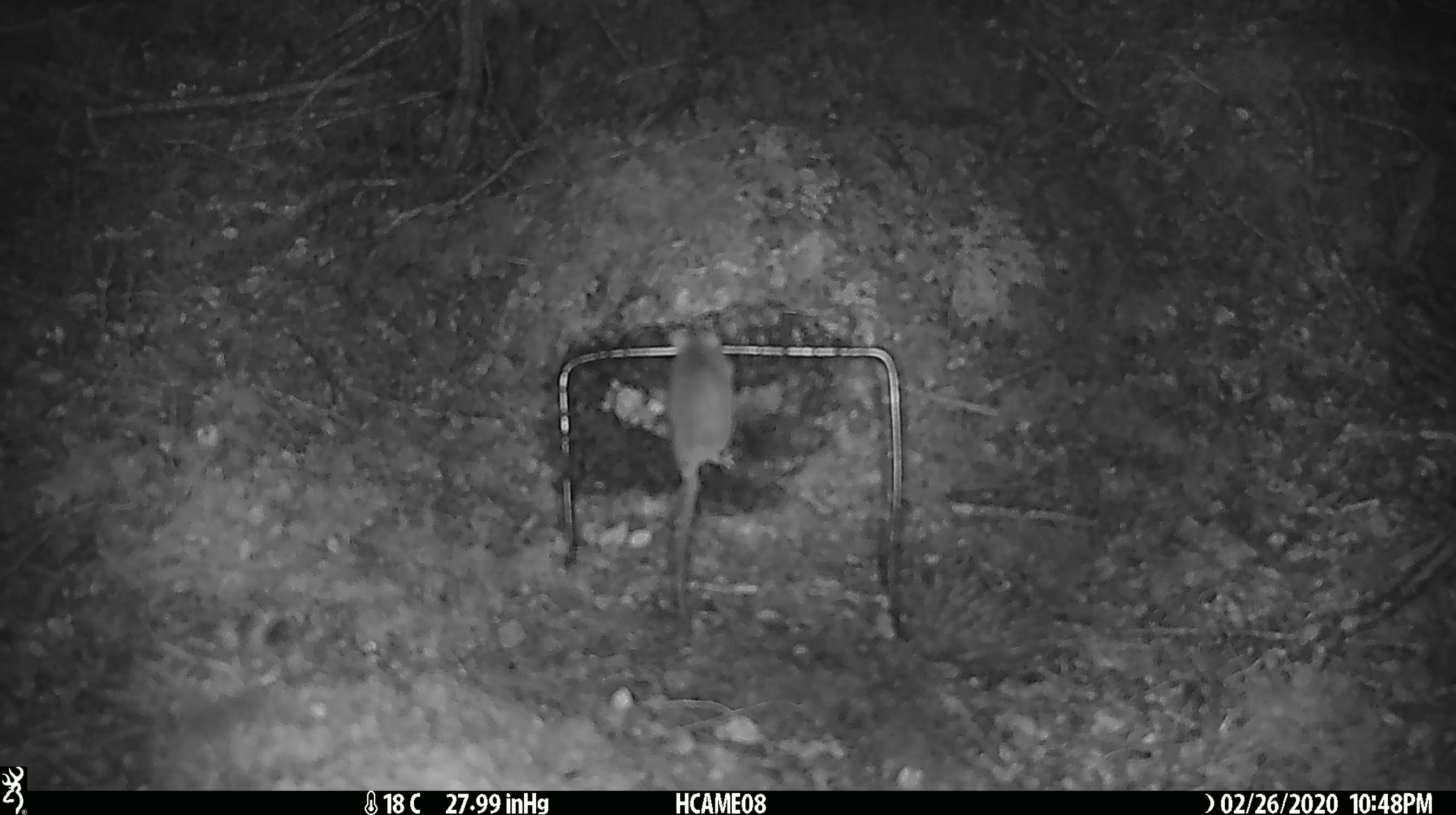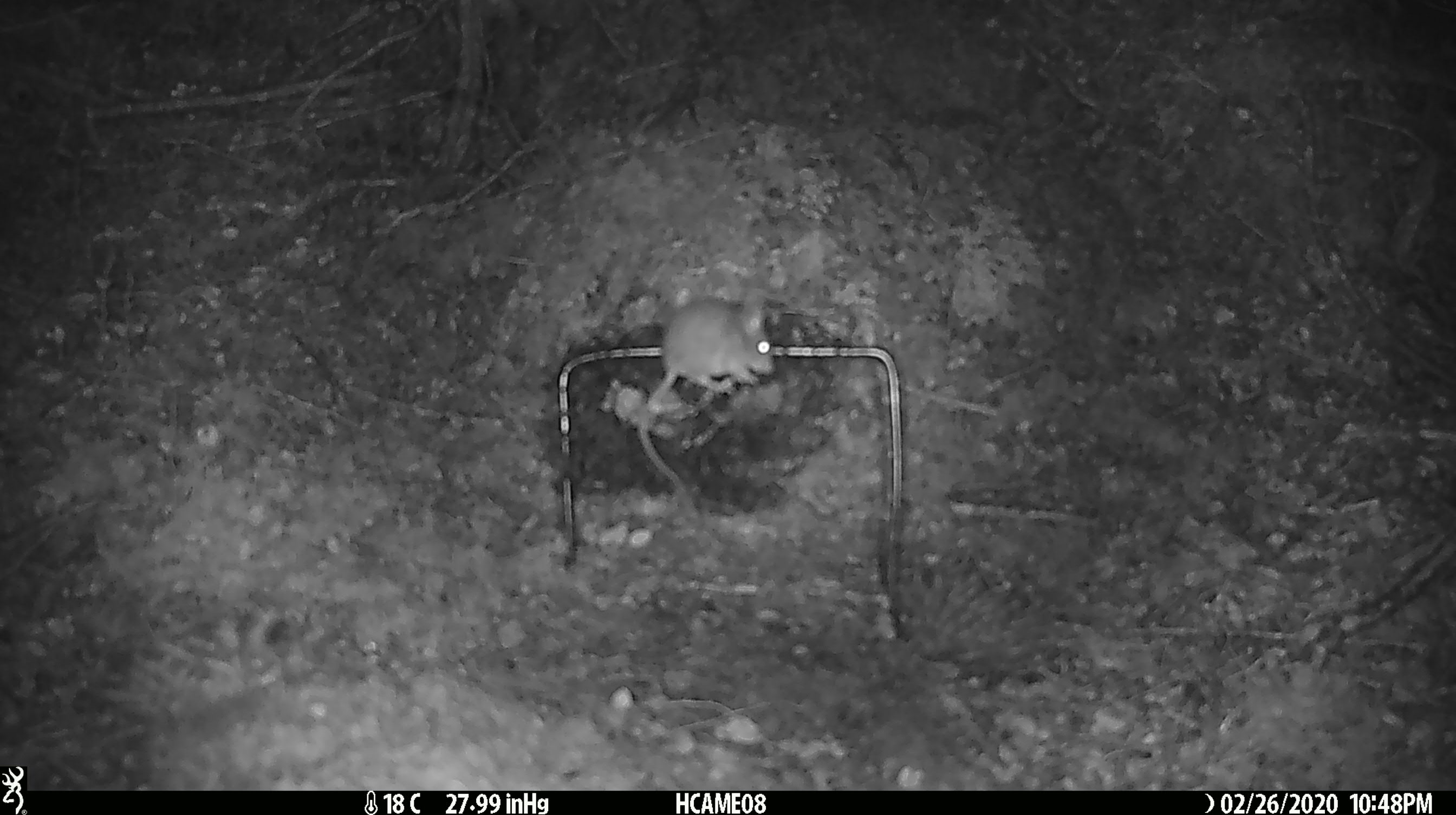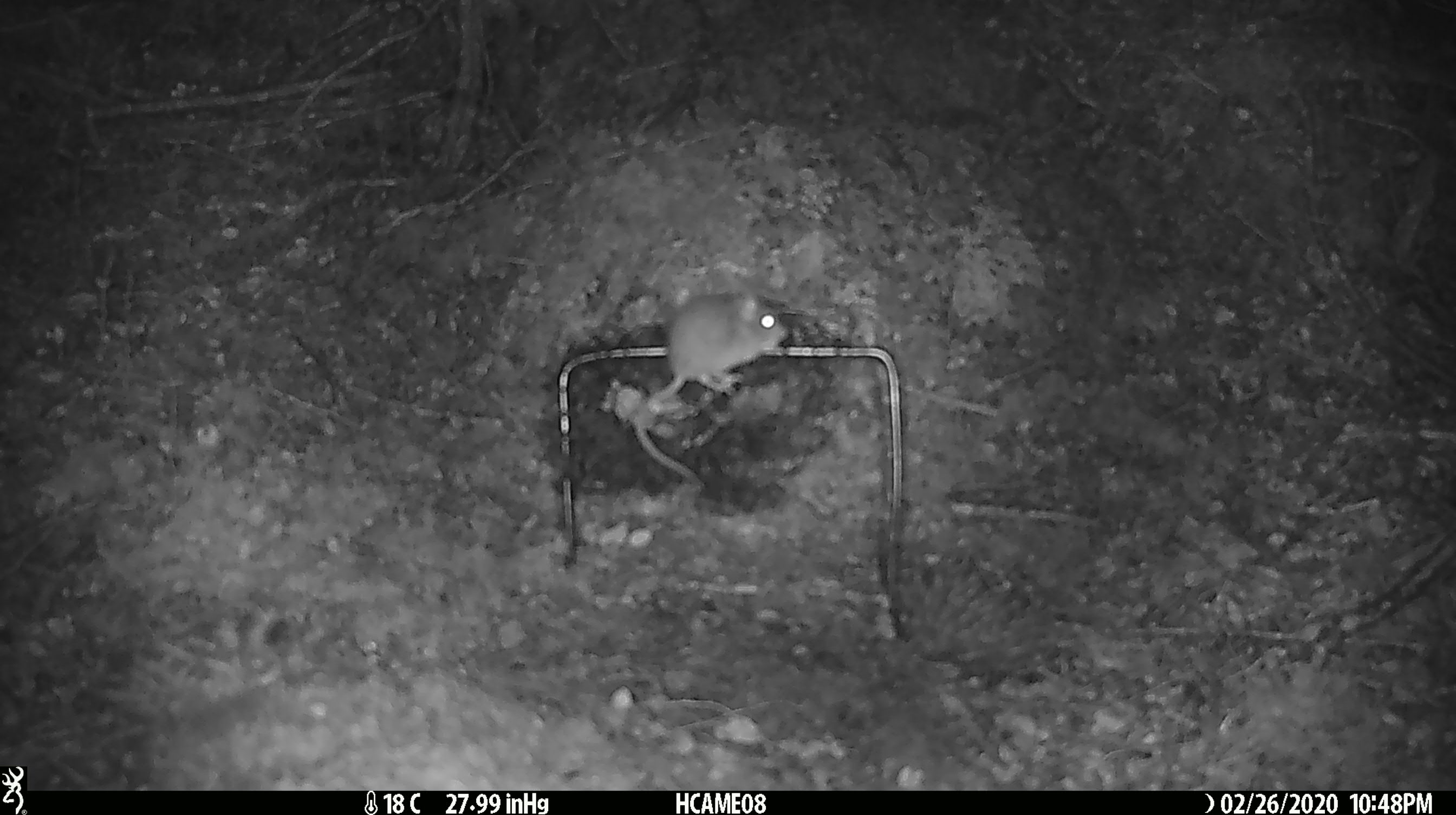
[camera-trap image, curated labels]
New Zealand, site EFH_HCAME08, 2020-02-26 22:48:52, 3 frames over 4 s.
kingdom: Animalia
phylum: Chordata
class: Mammalia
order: Rodentia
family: Muridae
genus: Mus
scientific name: Mus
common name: mouse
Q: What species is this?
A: Mouse (Mus).